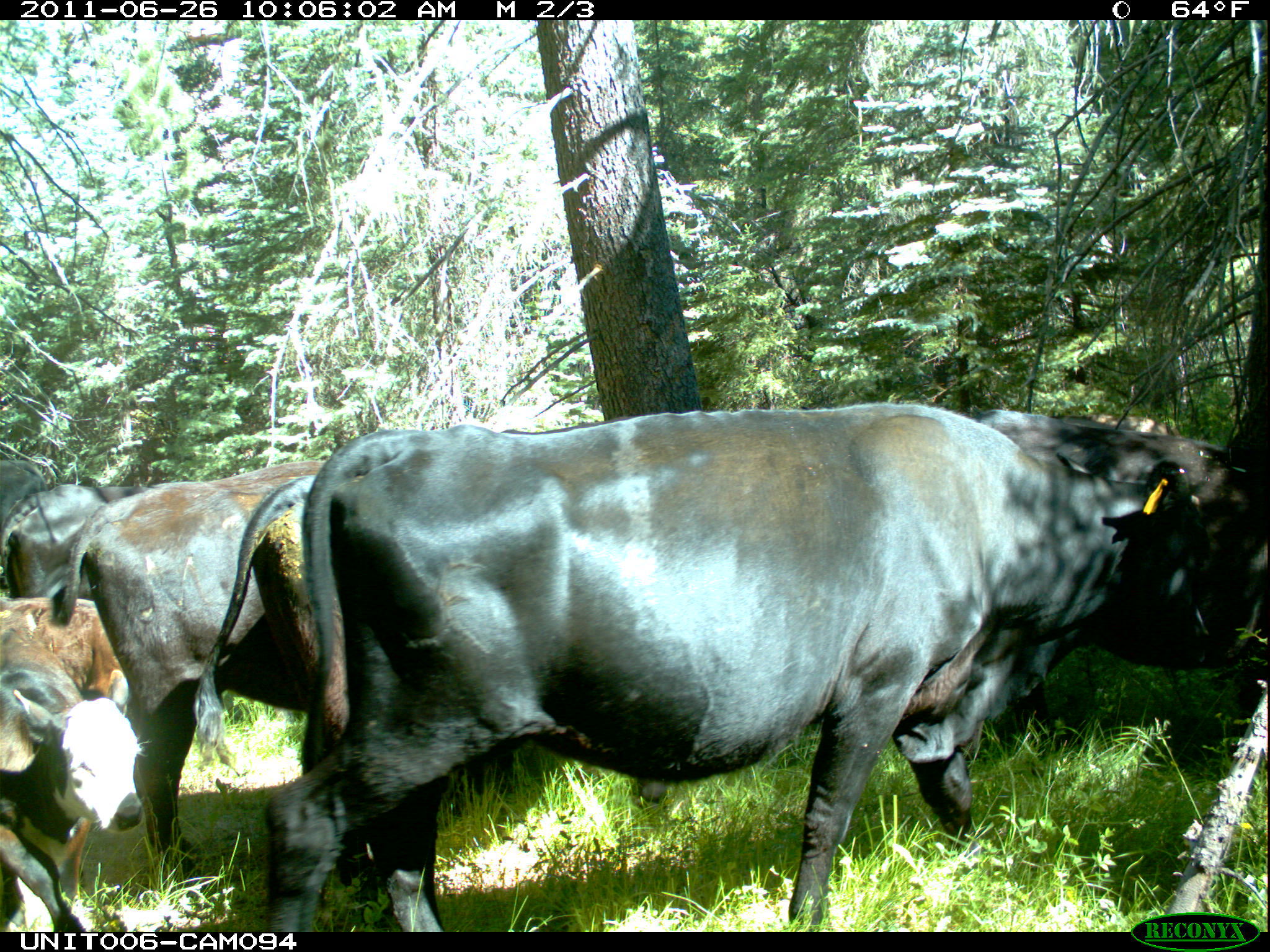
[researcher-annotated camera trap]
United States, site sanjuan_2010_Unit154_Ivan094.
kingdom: Animalia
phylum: Chordata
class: Mammalia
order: Artiodactyla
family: Bovidae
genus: Bos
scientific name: Bos taurus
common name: domestic cow